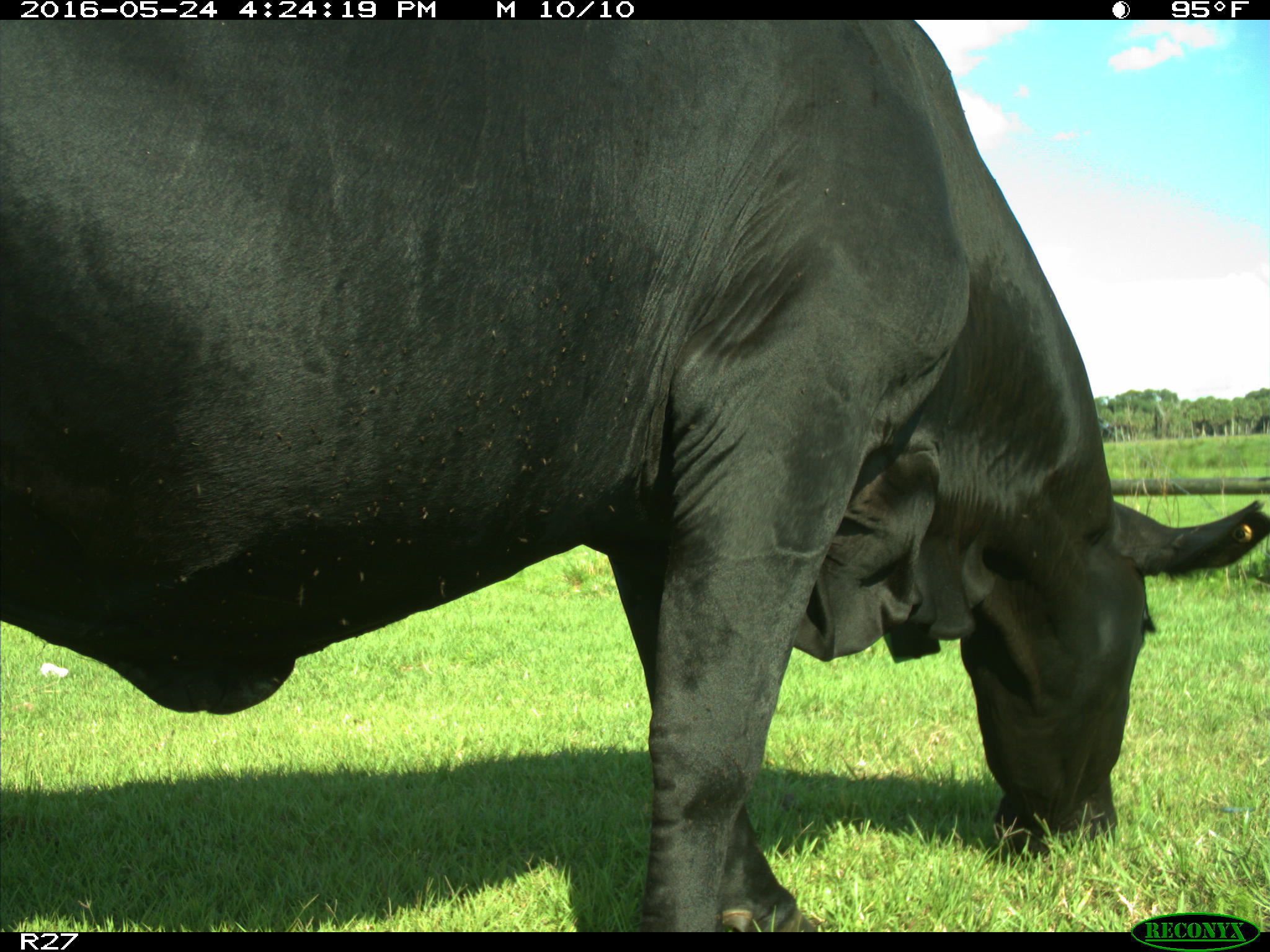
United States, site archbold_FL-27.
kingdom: Animalia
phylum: Chordata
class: Mammalia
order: Artiodactyla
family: Bovidae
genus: Bos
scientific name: Bos taurus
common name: domestic cow